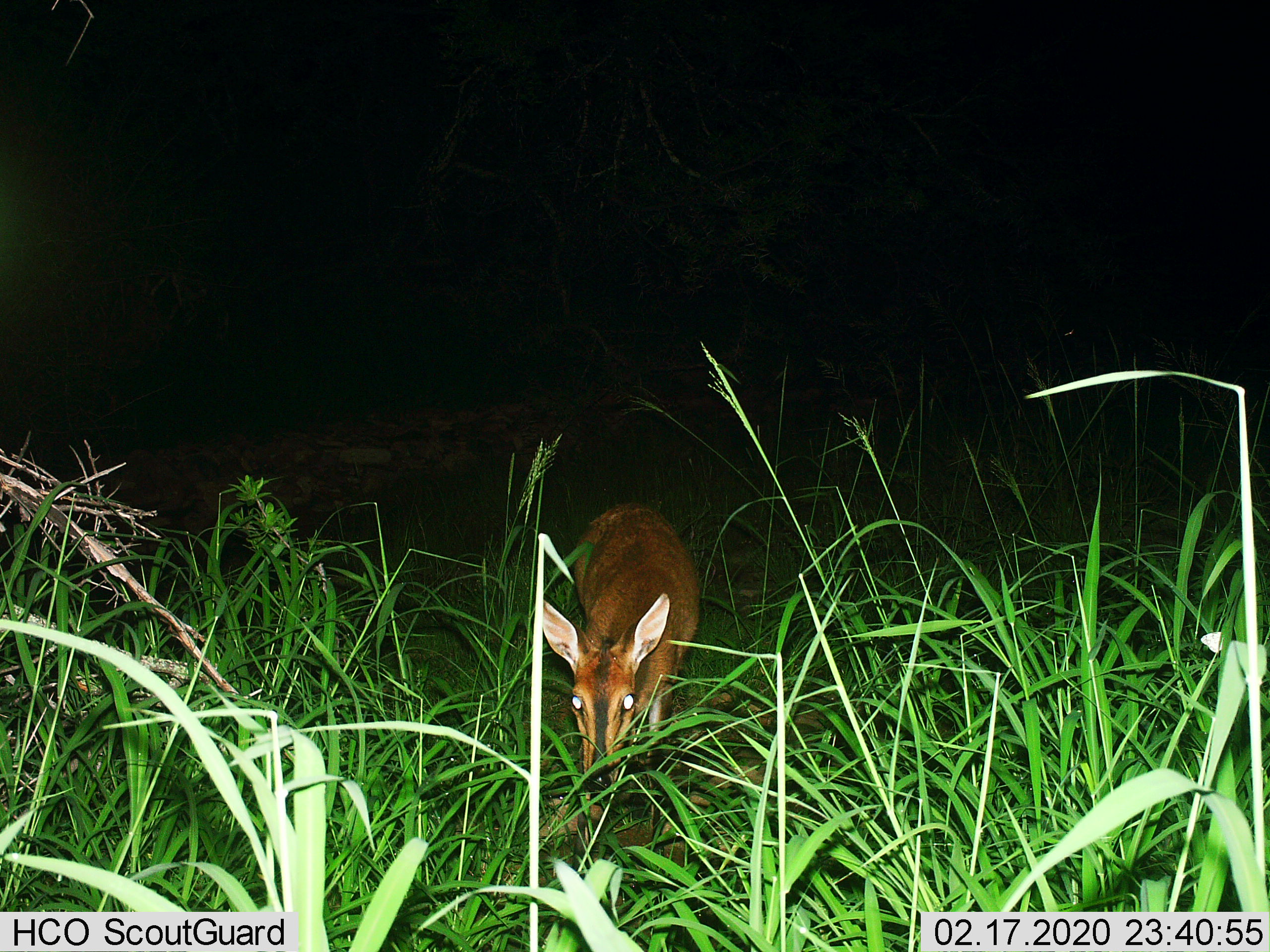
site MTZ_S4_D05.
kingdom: Animalia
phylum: Chordata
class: Mammalia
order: Artiodactyla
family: Bovidae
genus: Sylvicapra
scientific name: Sylvicapra grimmia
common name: common duiker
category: duikercommongrey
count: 1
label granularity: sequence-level